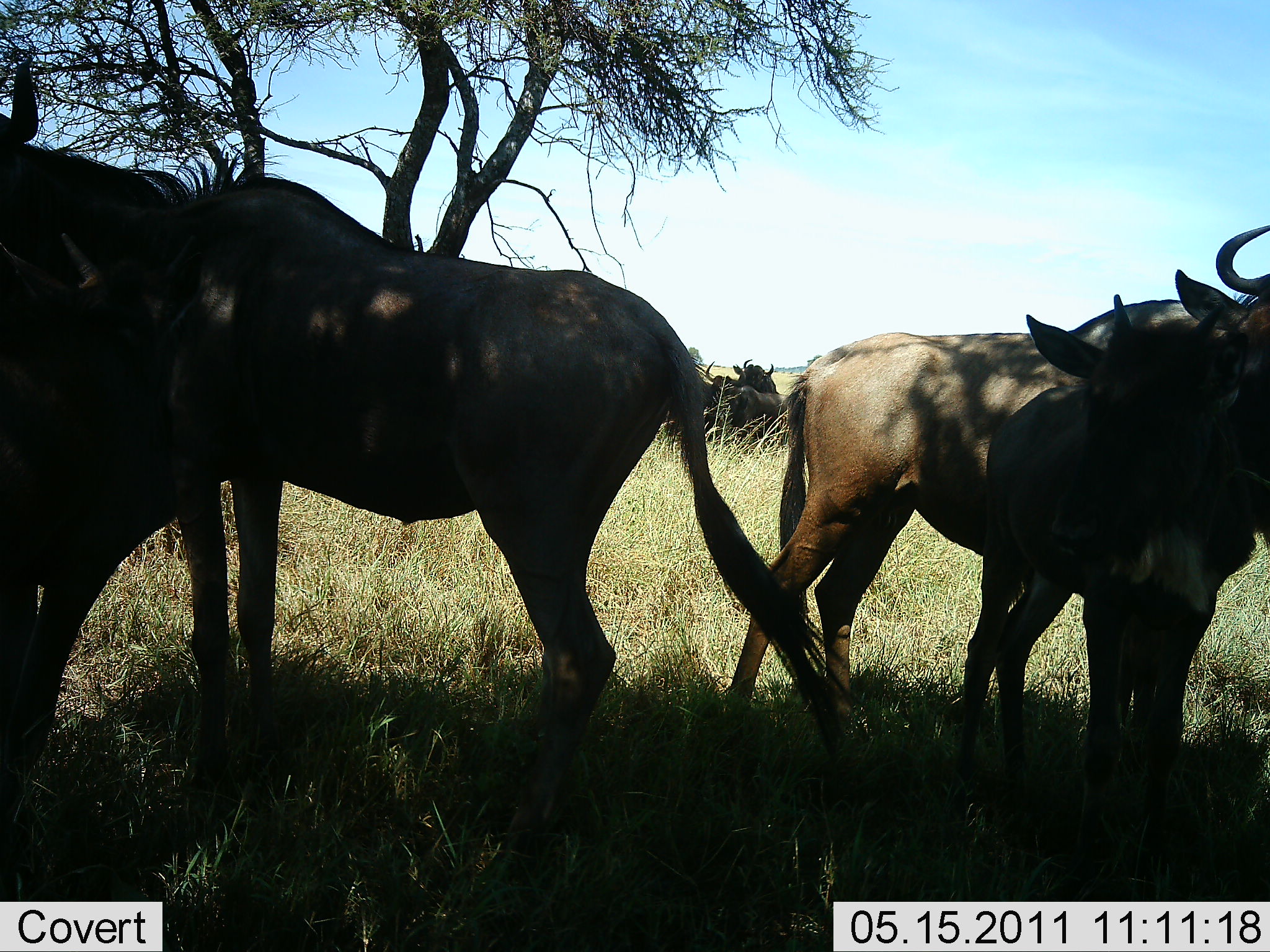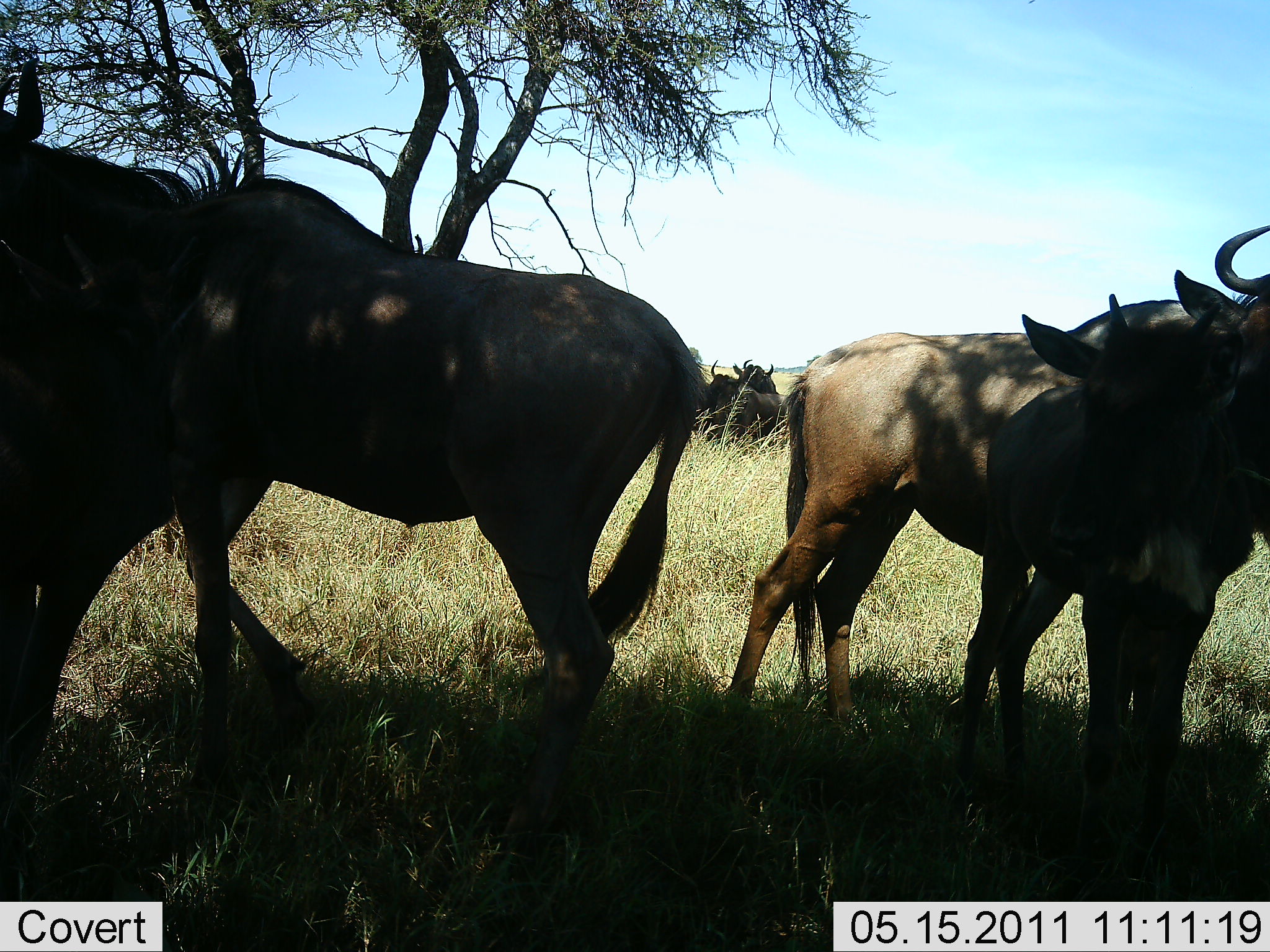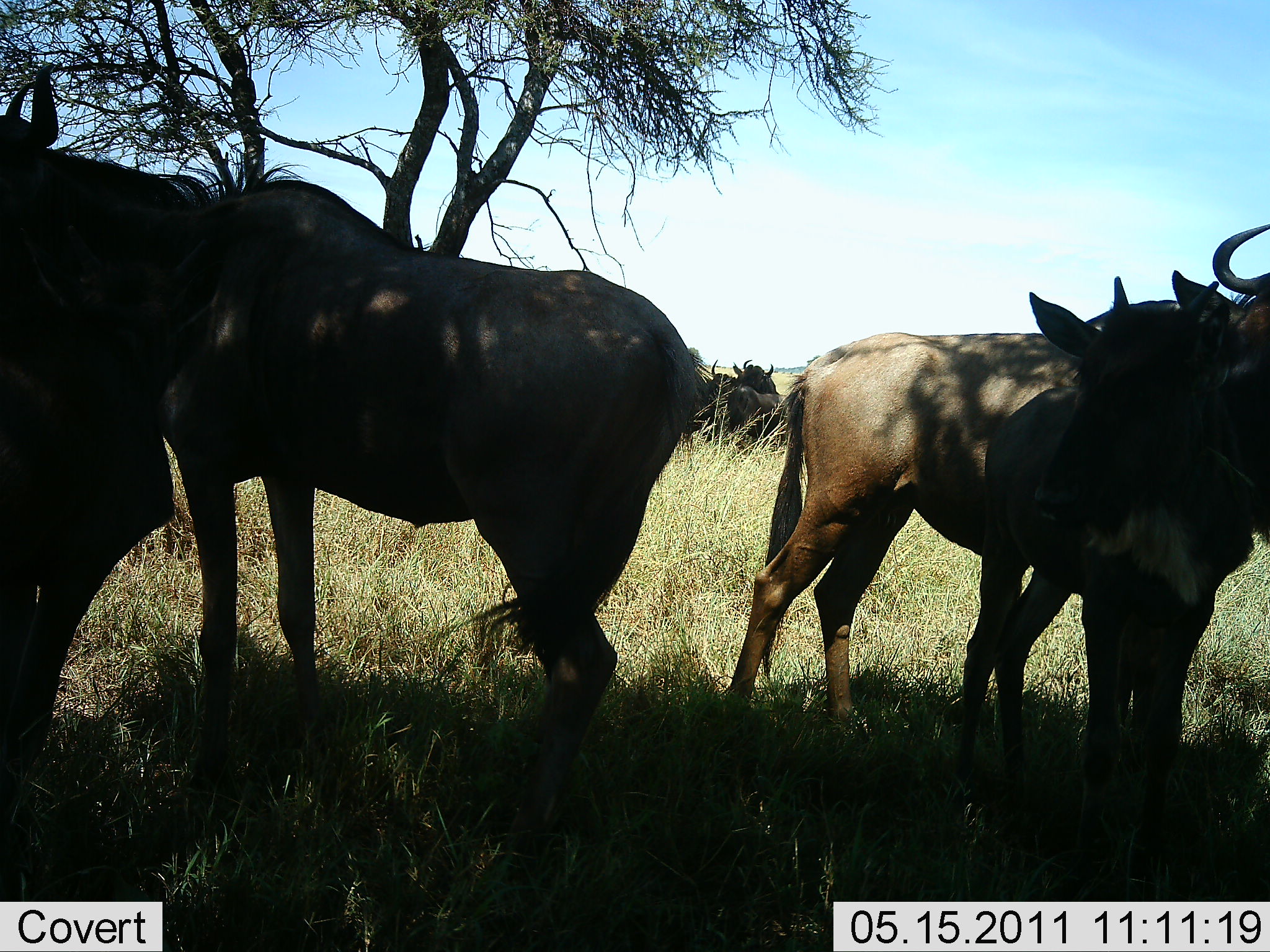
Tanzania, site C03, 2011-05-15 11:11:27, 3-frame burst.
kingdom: Animalia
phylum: Chordata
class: Mammalia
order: Artiodactyla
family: Bovidae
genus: Connochaetes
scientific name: Connochaetes taurinus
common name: blue wildebeest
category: wildebeest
Wildebeest (blue wildebeest) (Connochaetes taurinus), count 5. Behavior (volunteer vote fractions): standing 91%, resting 9%, moving 0%, interacting 18%. Young present (vote fraction): 18%. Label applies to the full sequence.